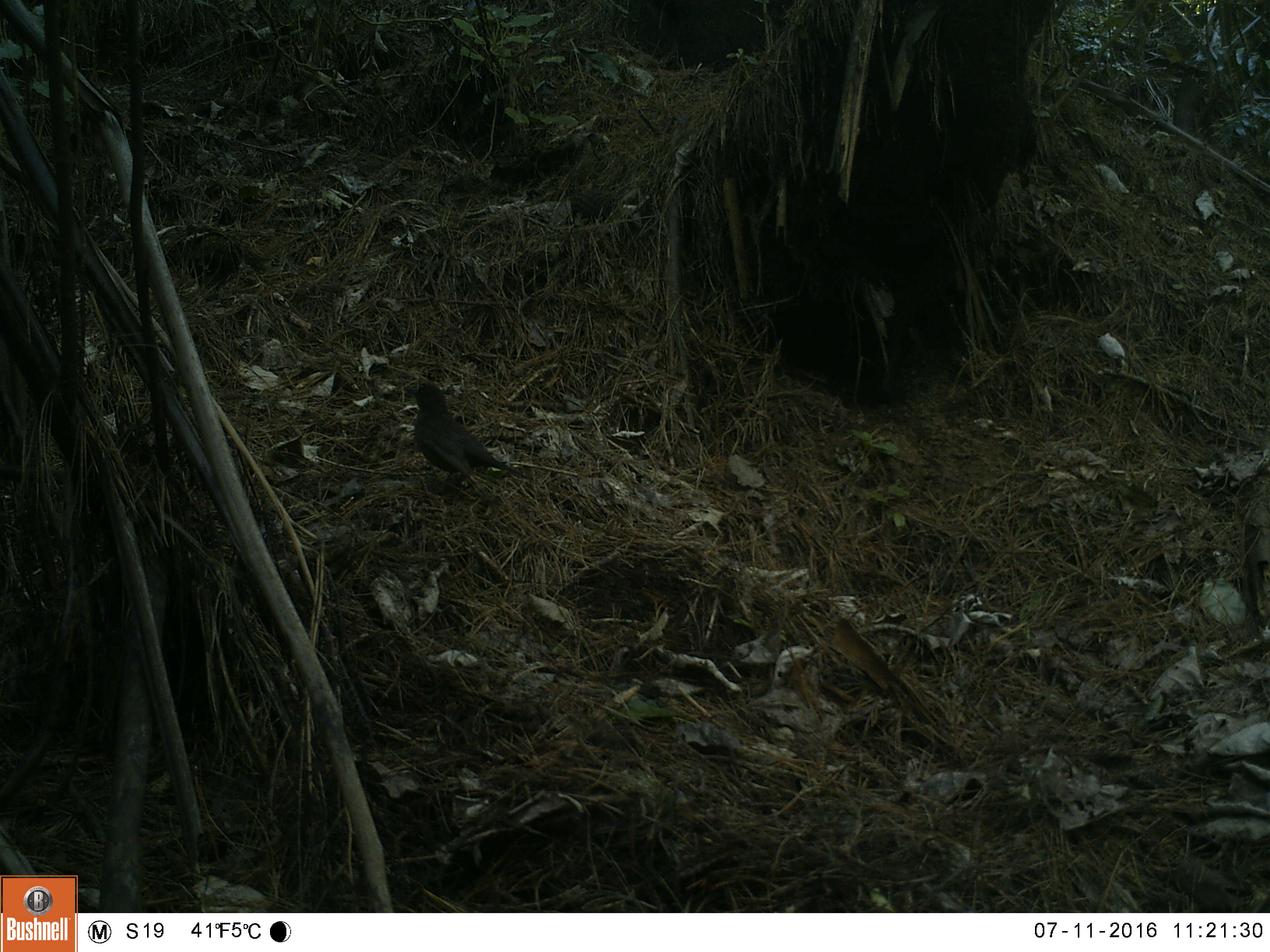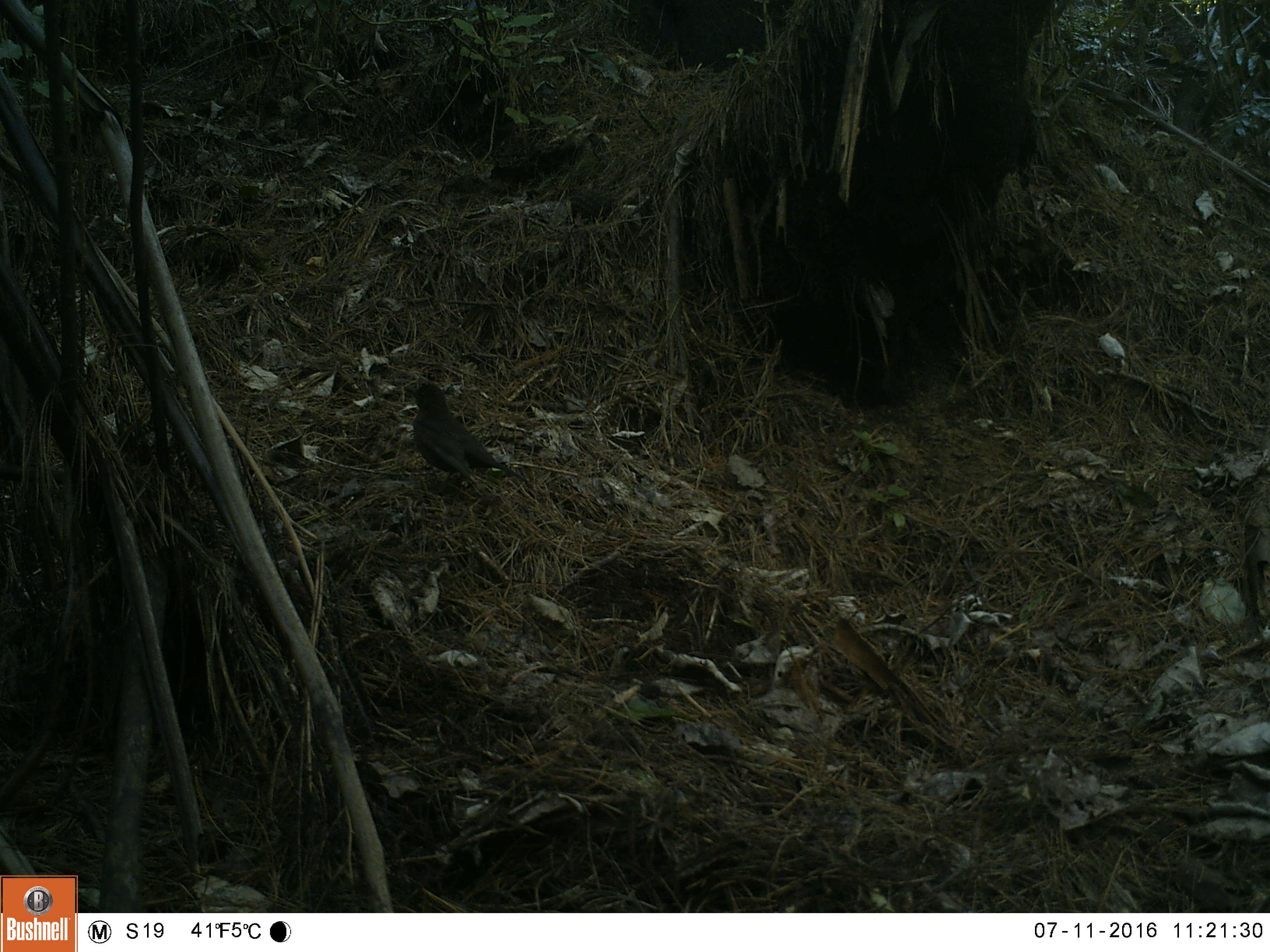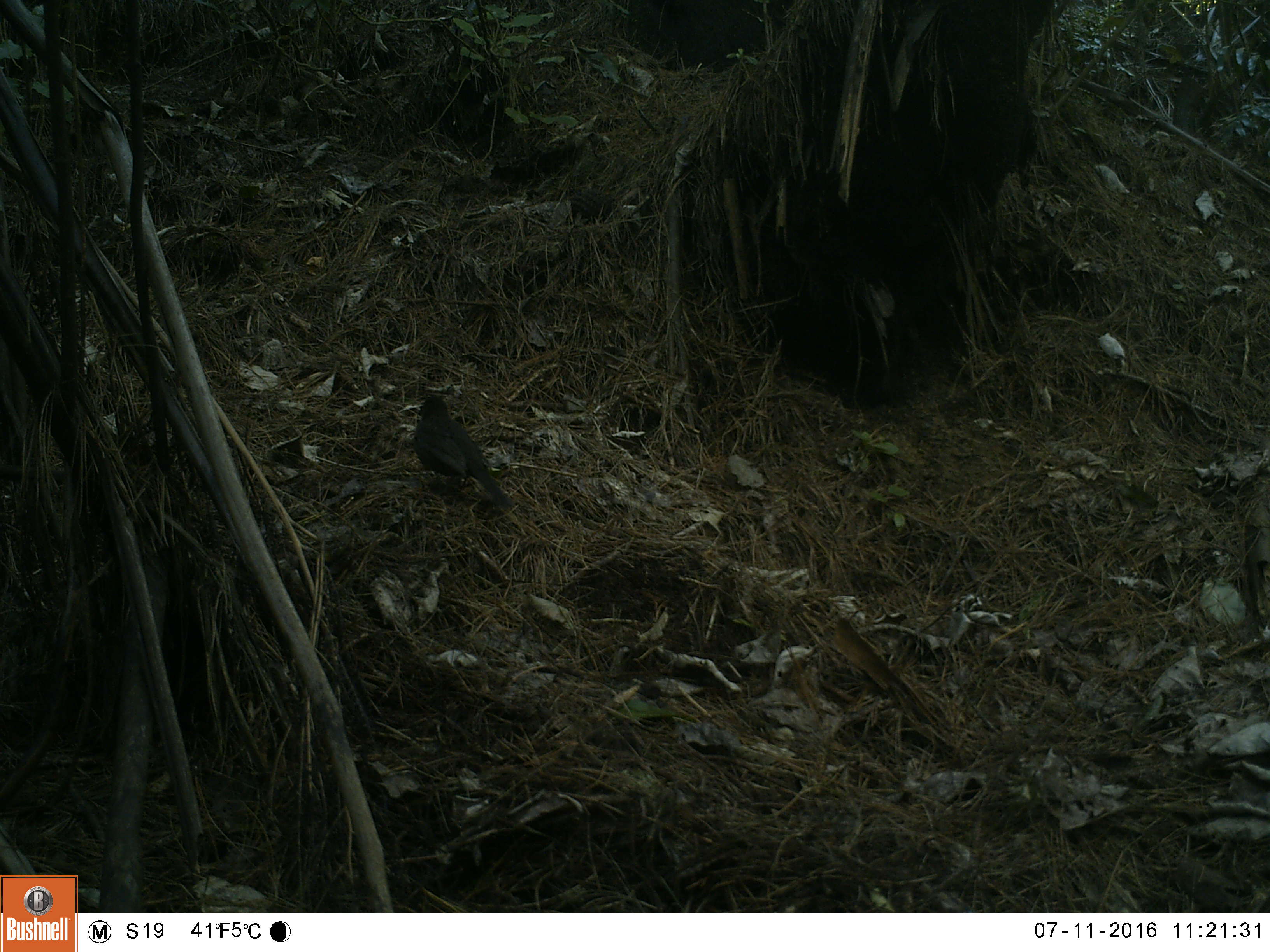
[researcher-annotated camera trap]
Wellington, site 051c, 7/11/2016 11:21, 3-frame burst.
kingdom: Animalia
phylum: Chordata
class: Aves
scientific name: Aves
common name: bird